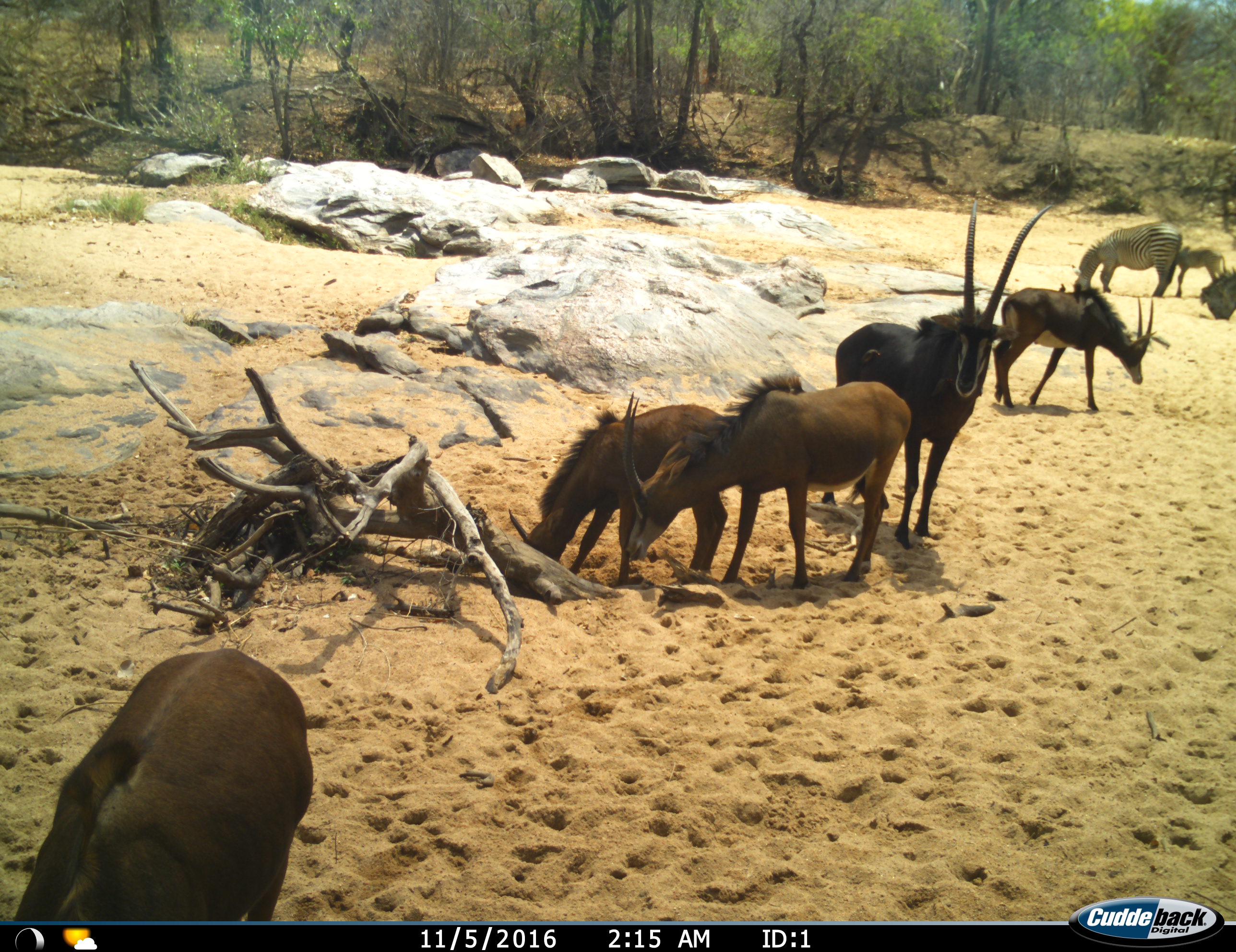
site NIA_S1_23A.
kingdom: Animalia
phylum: Chordata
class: Mammalia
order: Artiodactyla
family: Bovidae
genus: Hippotragus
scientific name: Hippotragus niger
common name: sable antelope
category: sable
Sable (sable antelope) (Hippotragus niger), count 5. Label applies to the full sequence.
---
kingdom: Animalia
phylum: Chordata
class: Mammalia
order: Perissodactyla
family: Equidae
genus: Equus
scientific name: Equus quagga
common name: plains zebra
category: zebraplains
Zebraplains (plains zebra) (Equus quagga), count 2. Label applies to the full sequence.